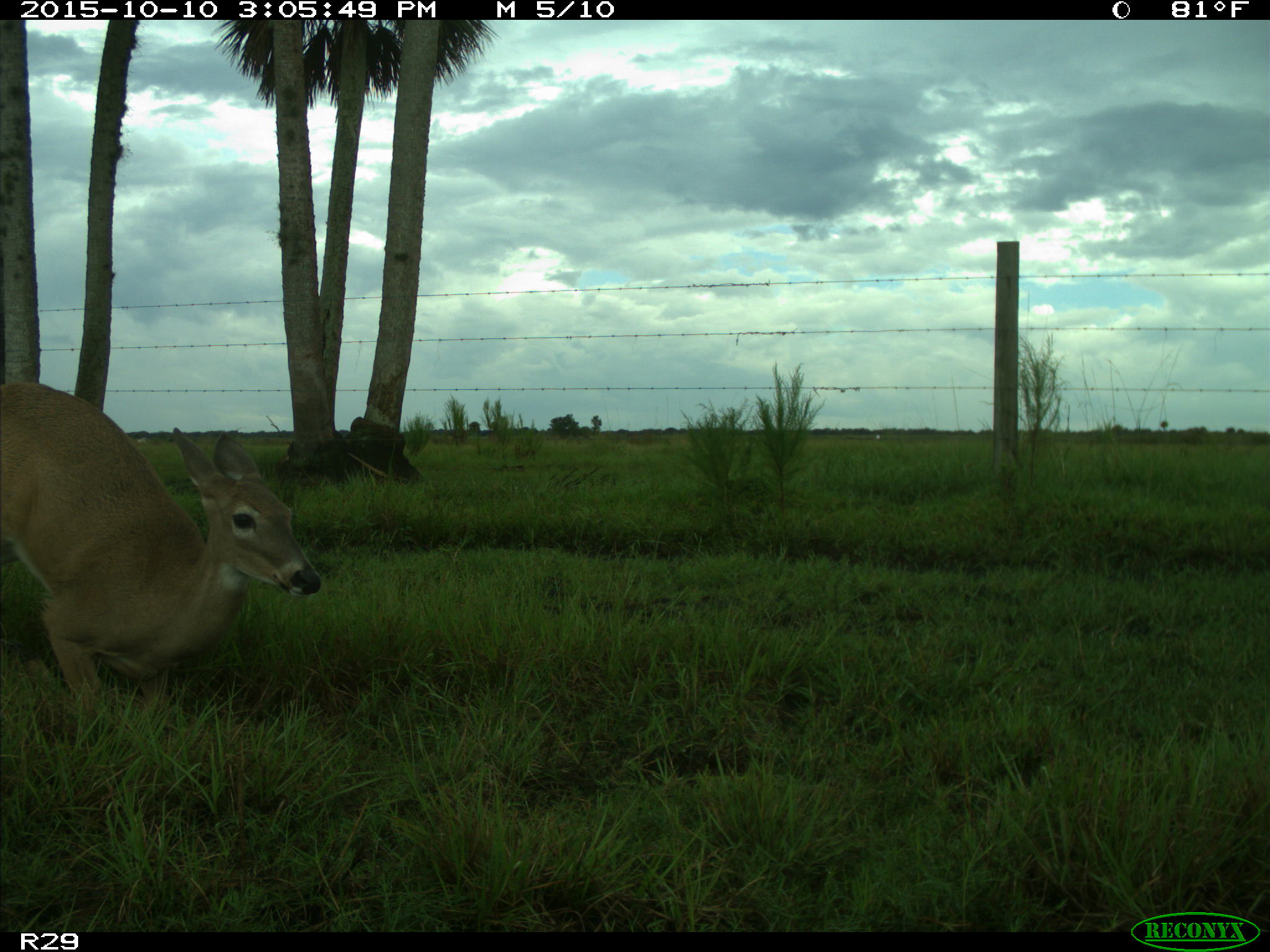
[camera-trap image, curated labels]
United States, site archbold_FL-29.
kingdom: Animalia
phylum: Chordata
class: Mammalia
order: Artiodactyla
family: Cervidae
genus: Odocoileus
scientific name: Odocoileus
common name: deer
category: unidentified deer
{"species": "unidentified deer (deer) (Odocoileus)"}